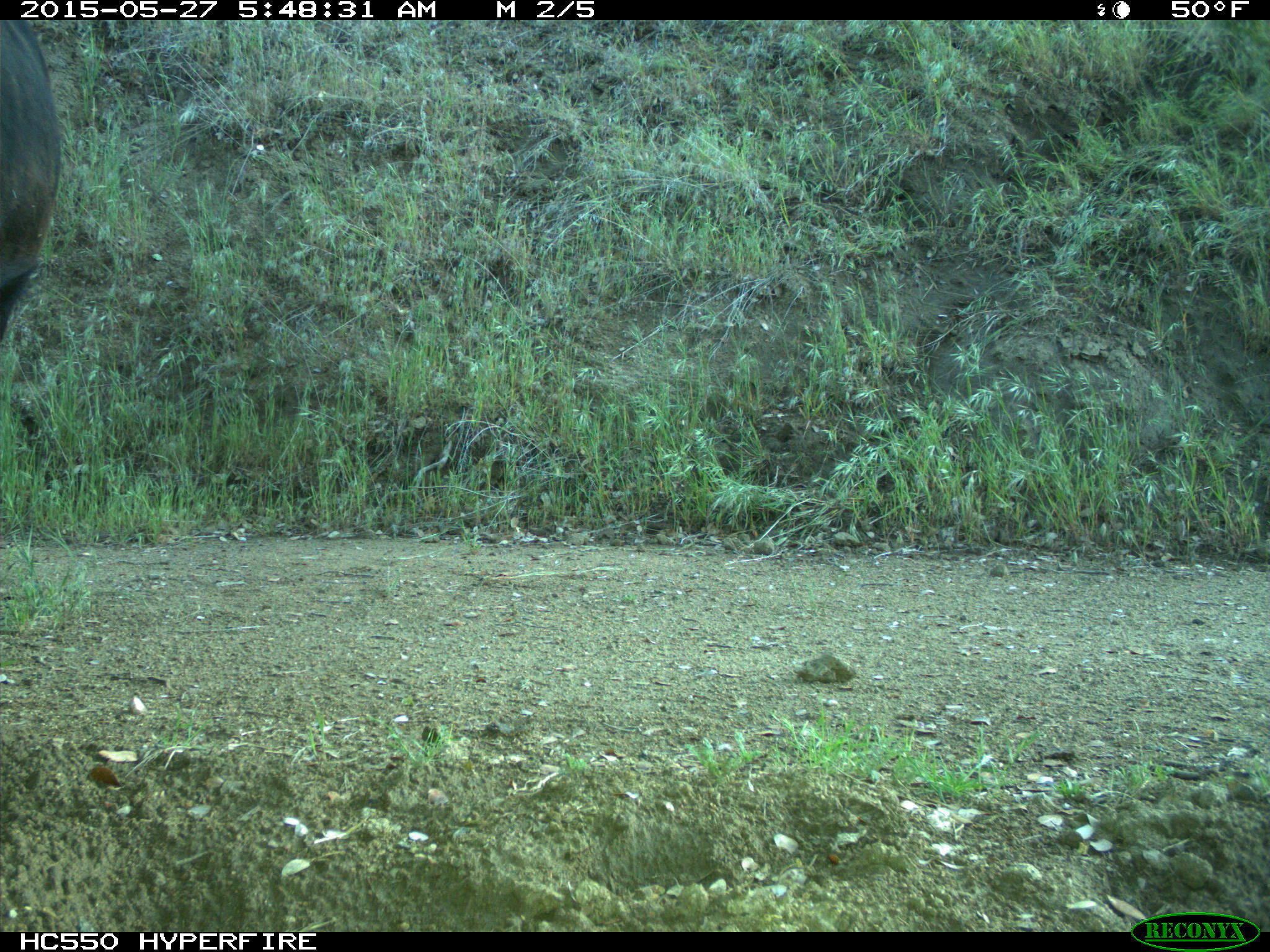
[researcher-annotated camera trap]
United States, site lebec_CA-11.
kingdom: Animalia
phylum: Chordata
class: Mammalia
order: Artiodactyla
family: Bovidae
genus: Bos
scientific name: Bos taurus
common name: domestic cow